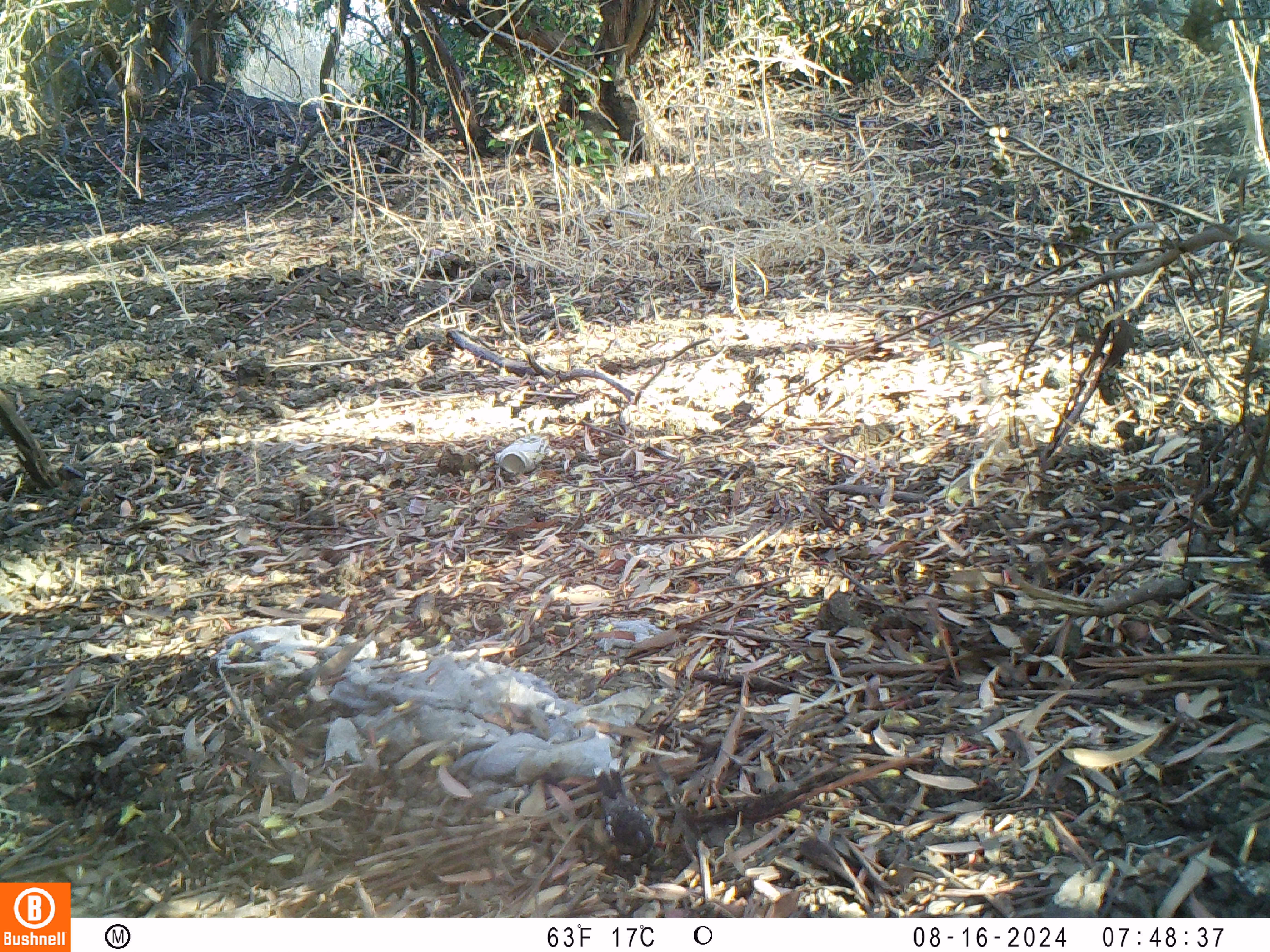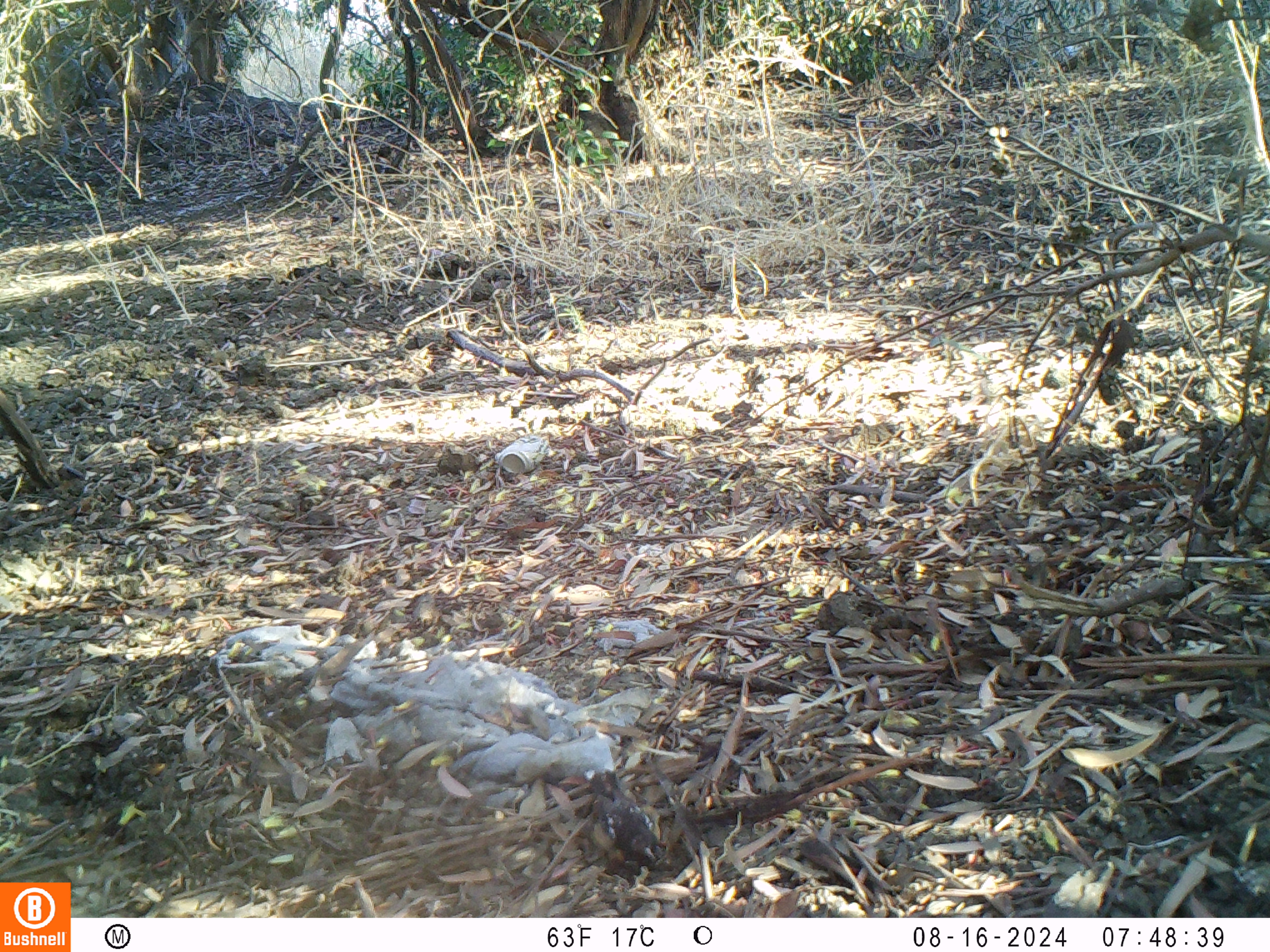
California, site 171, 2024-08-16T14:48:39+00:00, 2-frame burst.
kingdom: Animalia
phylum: Chordata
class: Aves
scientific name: Aves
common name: bird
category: unknown bird